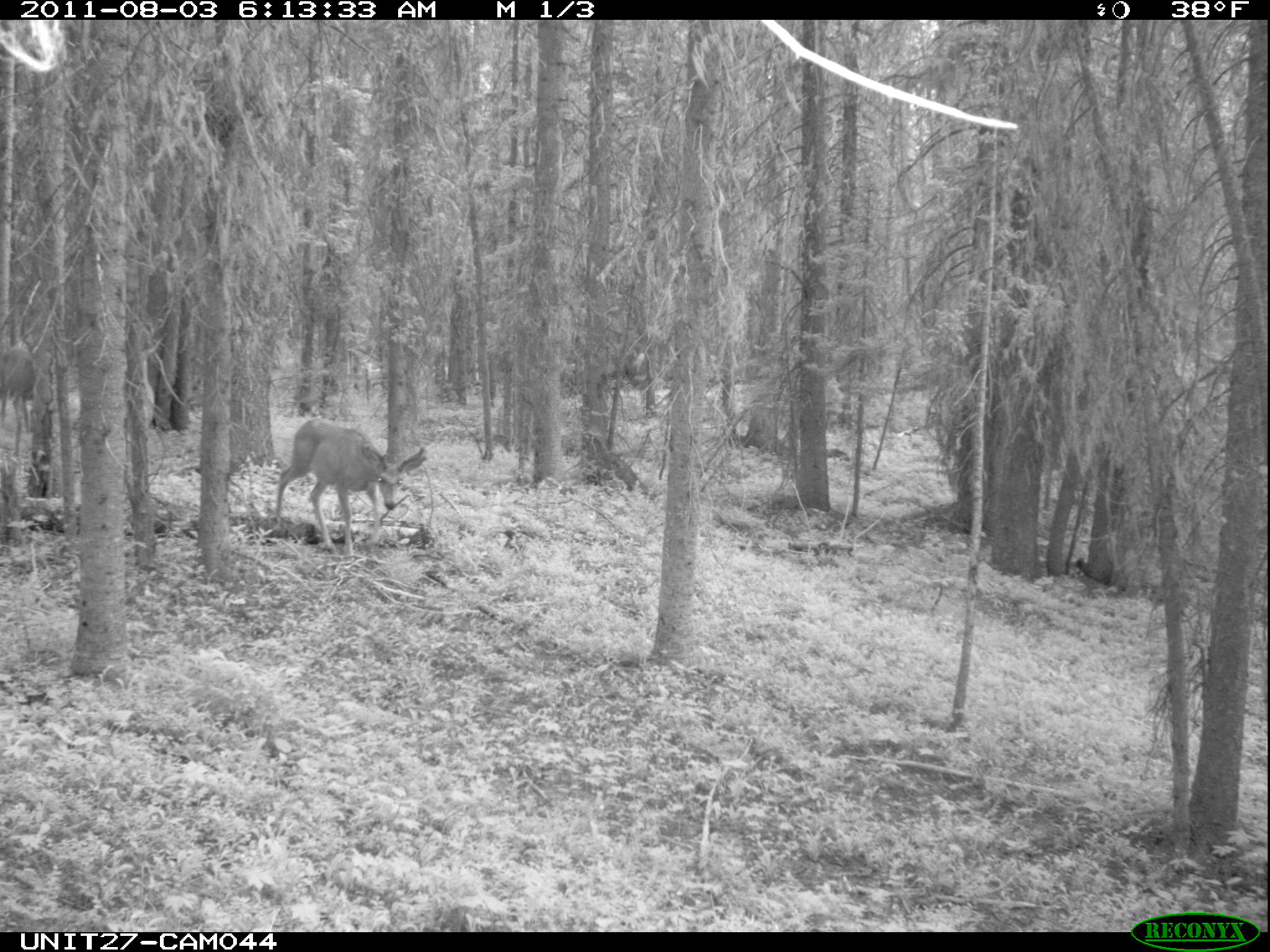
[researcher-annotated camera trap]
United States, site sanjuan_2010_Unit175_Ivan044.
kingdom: Animalia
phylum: Chordata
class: Mammalia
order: Artiodactyla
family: Cervidae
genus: Odocoileus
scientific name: Odocoileus hemionus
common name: mule deer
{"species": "Odocoileus hemionus (mule deer)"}